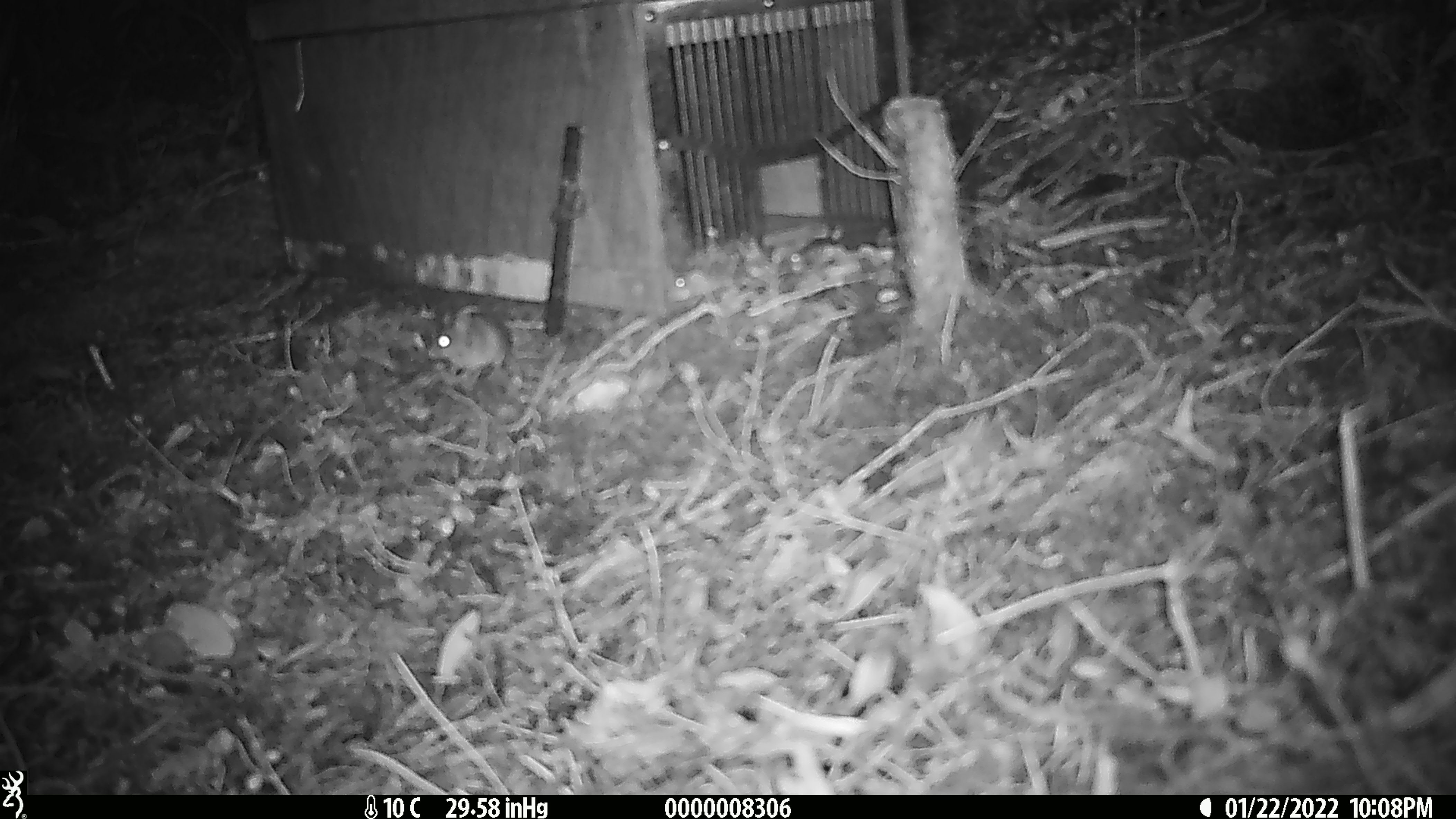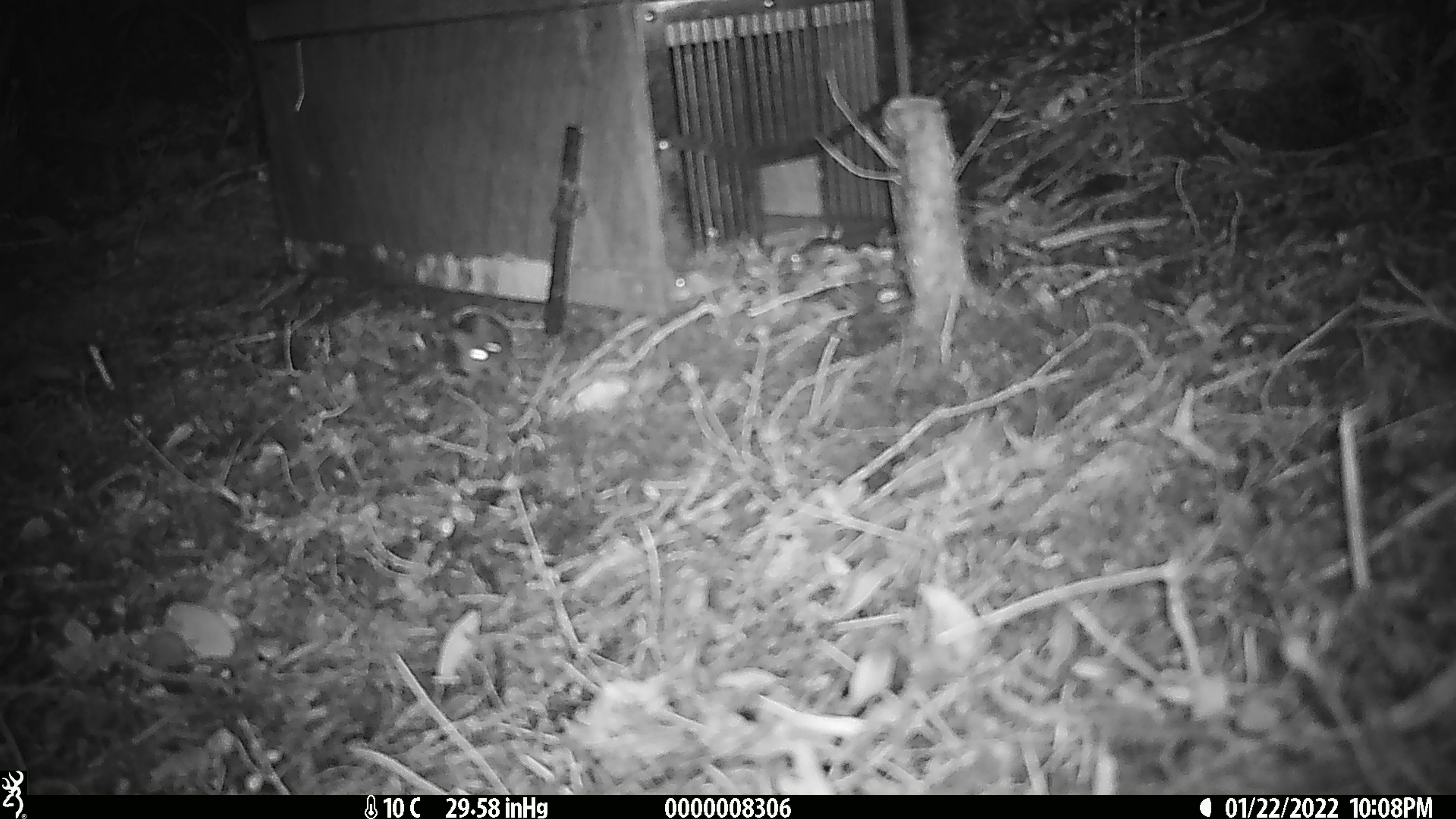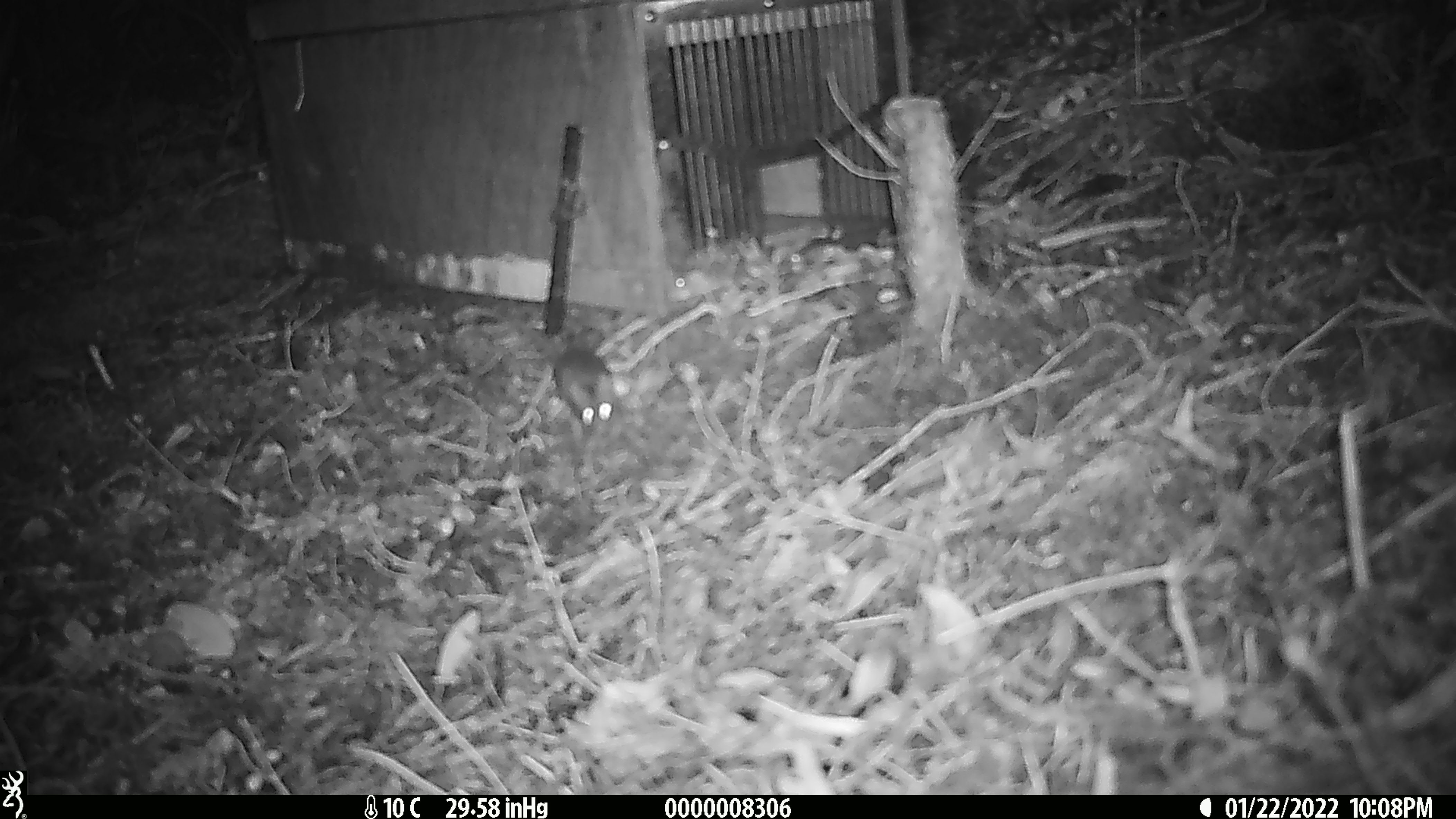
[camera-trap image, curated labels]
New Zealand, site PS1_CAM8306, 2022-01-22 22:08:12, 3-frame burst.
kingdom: Animalia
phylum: Chordata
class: Mammalia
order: Rodentia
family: Muridae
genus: Mus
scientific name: Mus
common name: mouse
Mouse (Mus).